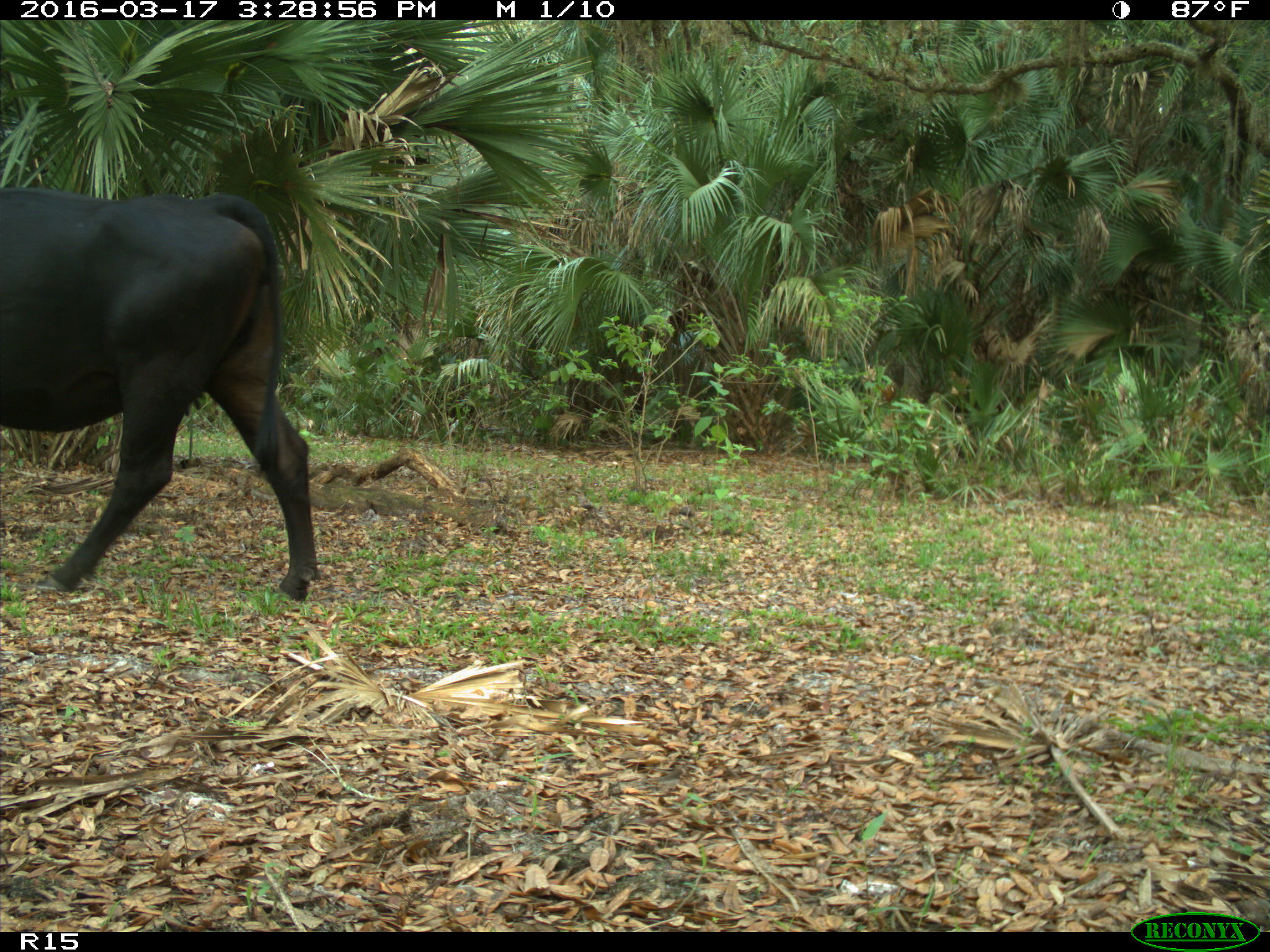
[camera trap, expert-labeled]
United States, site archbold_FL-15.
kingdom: Animalia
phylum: Chordata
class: Mammalia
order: Artiodactyla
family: Bovidae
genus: Bos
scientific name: Bos taurus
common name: domestic cow